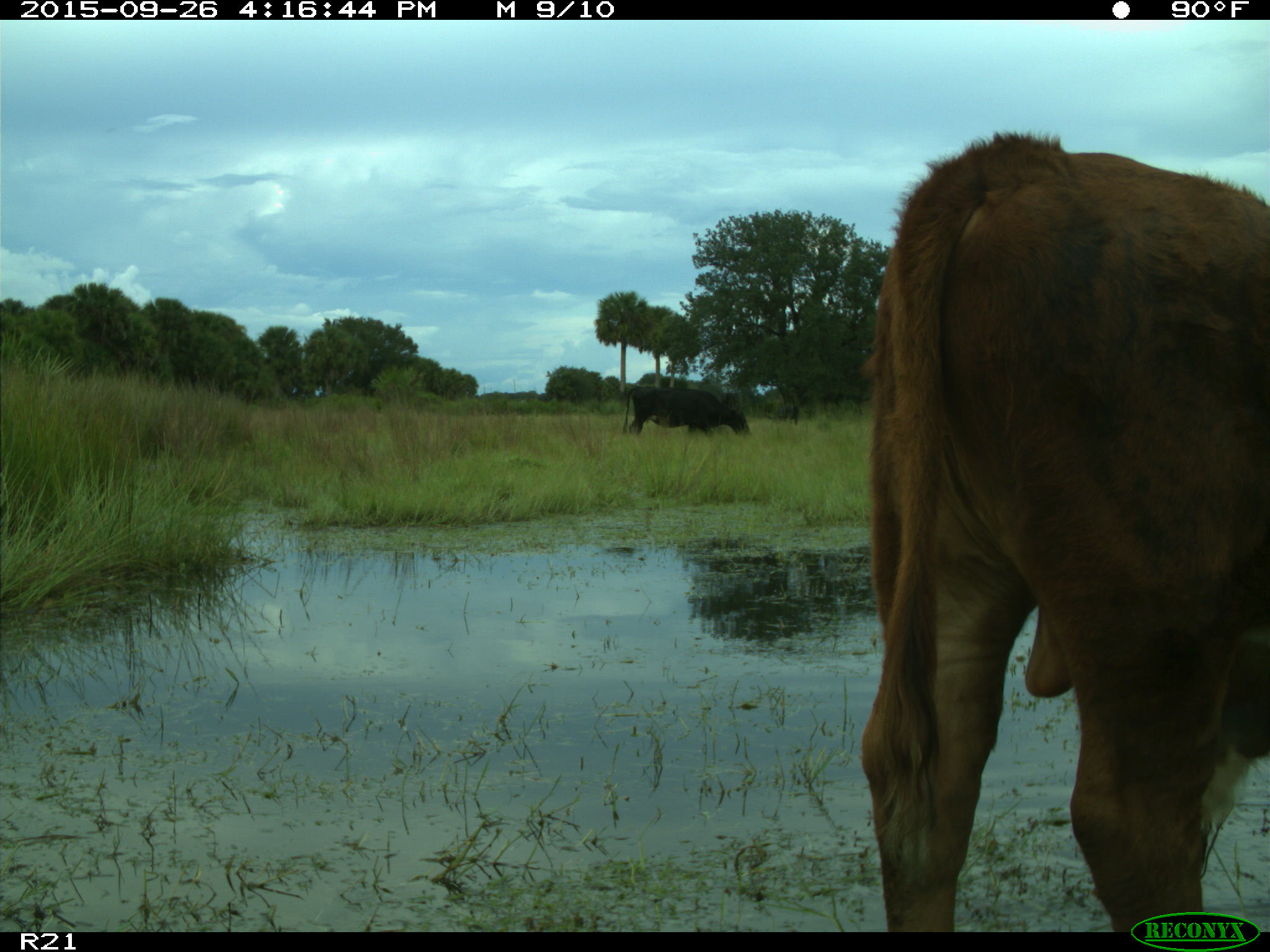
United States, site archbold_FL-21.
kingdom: Animalia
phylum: Chordata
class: Mammalia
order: Artiodactyla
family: Bovidae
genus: Bos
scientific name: Bos taurus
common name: domestic cow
Bos taurus (domestic cow).